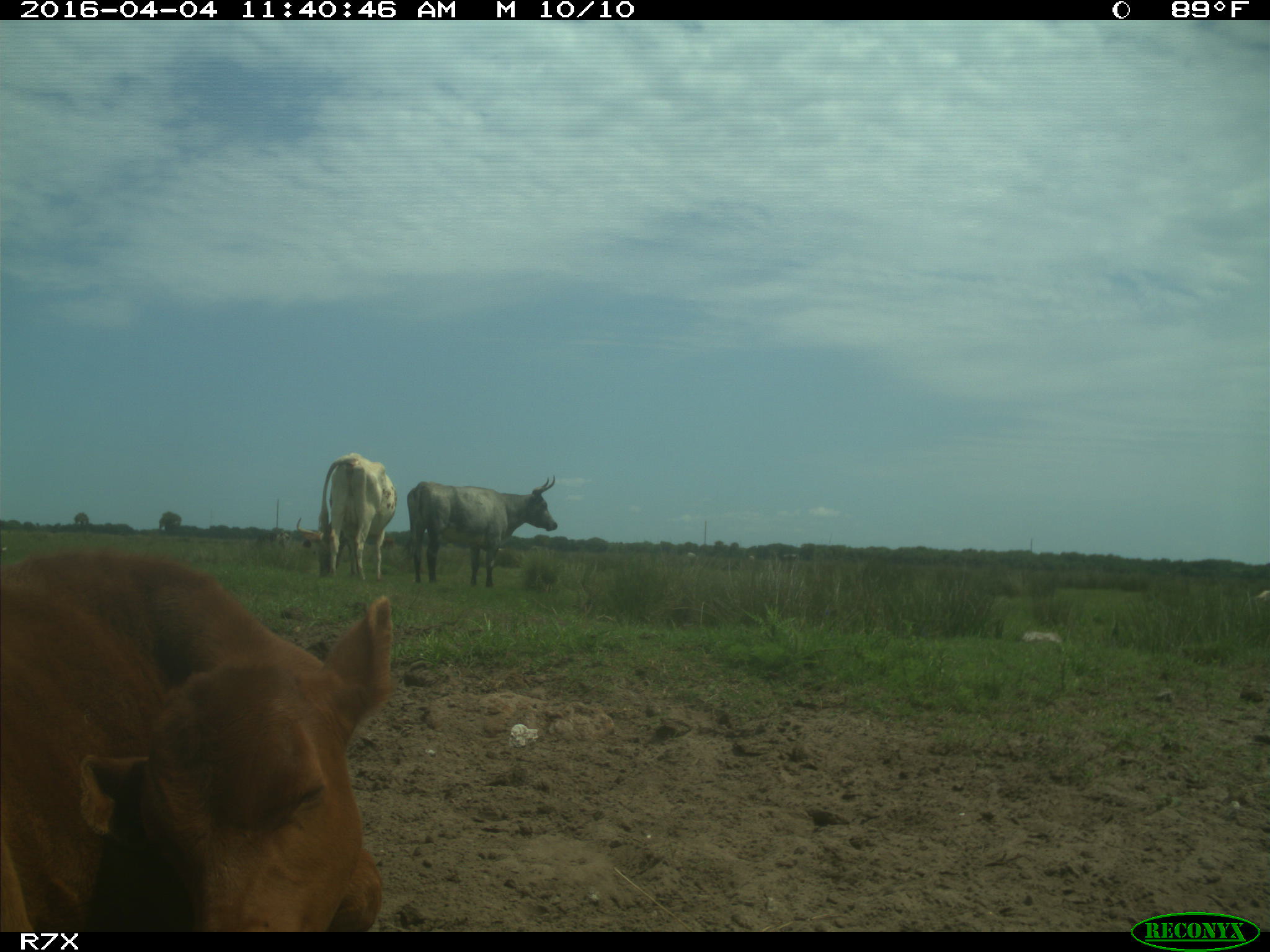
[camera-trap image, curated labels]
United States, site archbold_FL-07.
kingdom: Animalia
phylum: Chordata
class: Mammalia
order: Artiodactyla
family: Bovidae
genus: Bos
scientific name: Bos taurus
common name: domestic cow